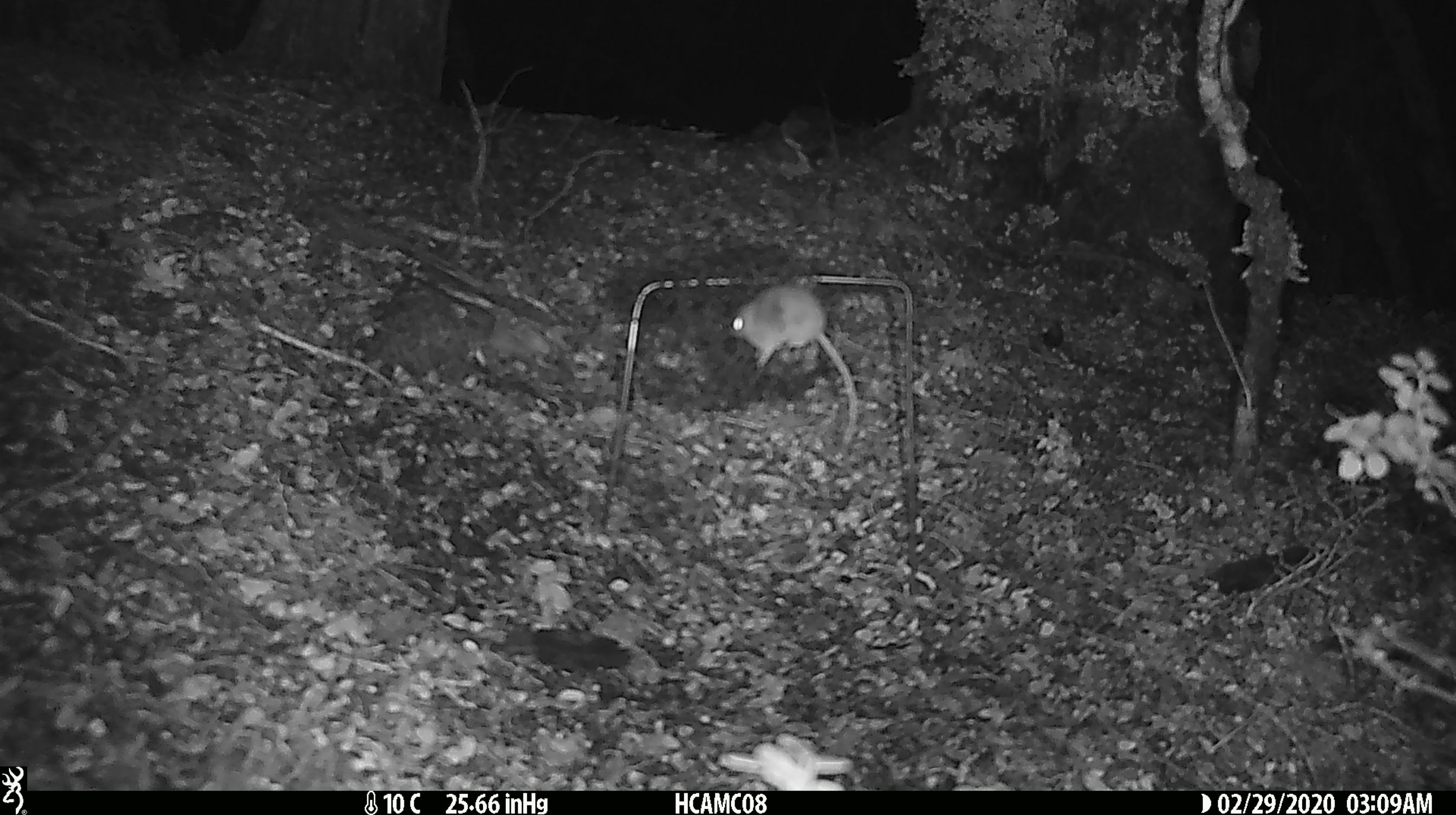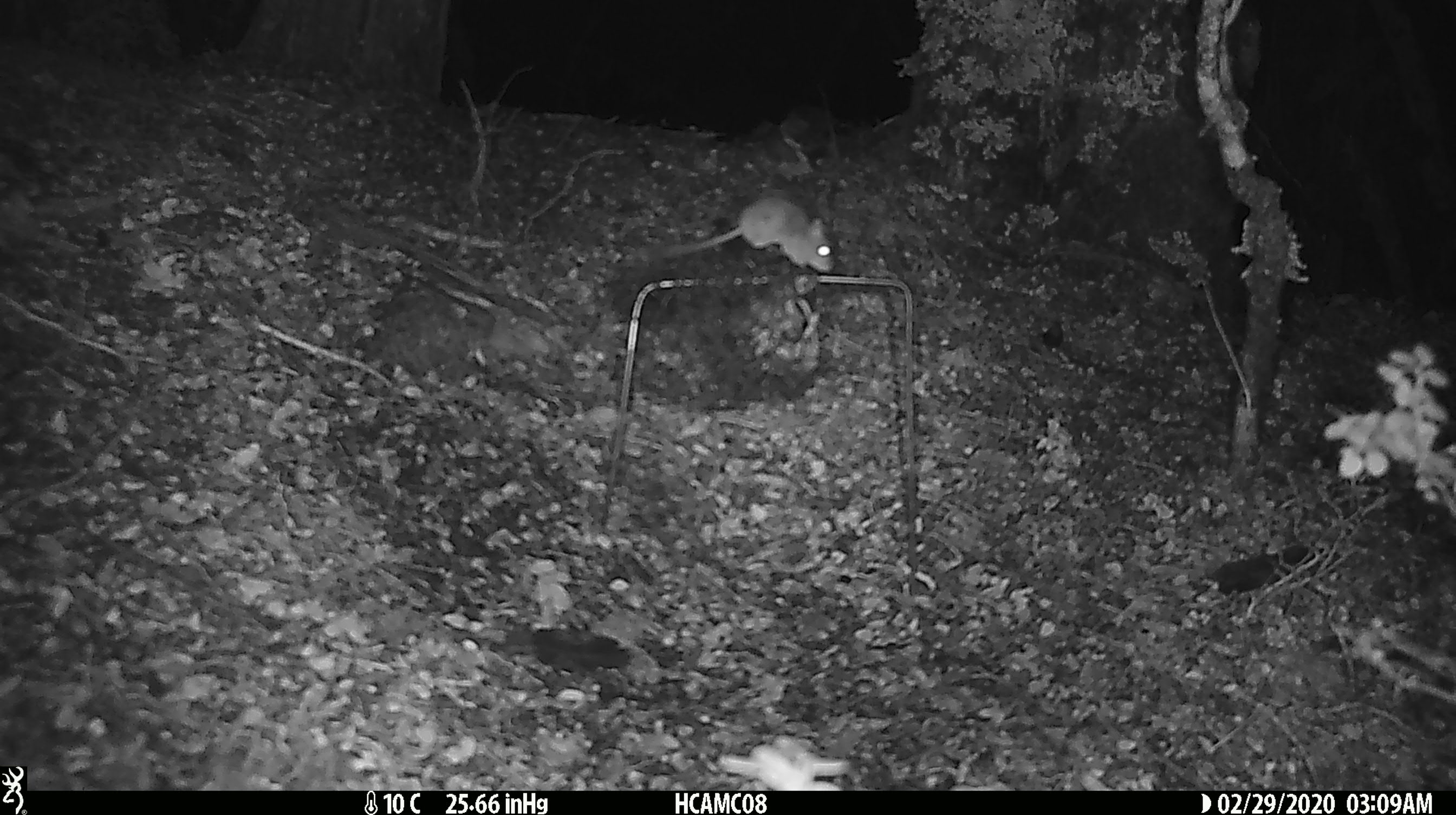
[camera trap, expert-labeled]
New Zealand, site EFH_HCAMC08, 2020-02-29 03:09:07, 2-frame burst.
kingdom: Animalia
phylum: Chordata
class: Mammalia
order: Rodentia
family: Muridae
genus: Mus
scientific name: Mus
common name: mouse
Mouse (Mus).